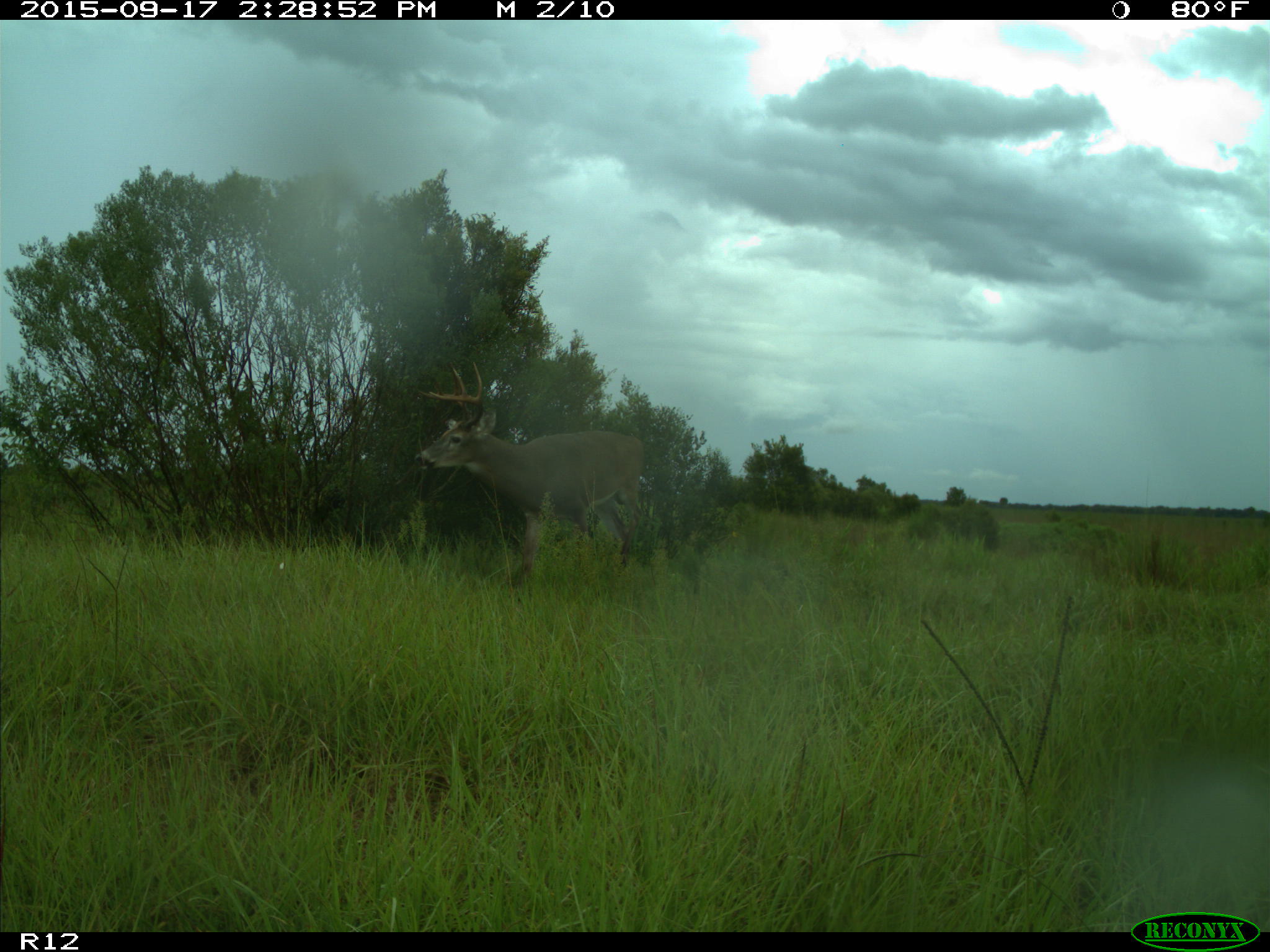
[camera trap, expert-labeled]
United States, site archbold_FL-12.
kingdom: Animalia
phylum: Chordata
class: Mammalia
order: Artiodactyla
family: Cervidae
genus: Odocoileus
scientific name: Odocoileus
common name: deer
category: unidentified deer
Unidentified deer (deer) (Odocoileus).